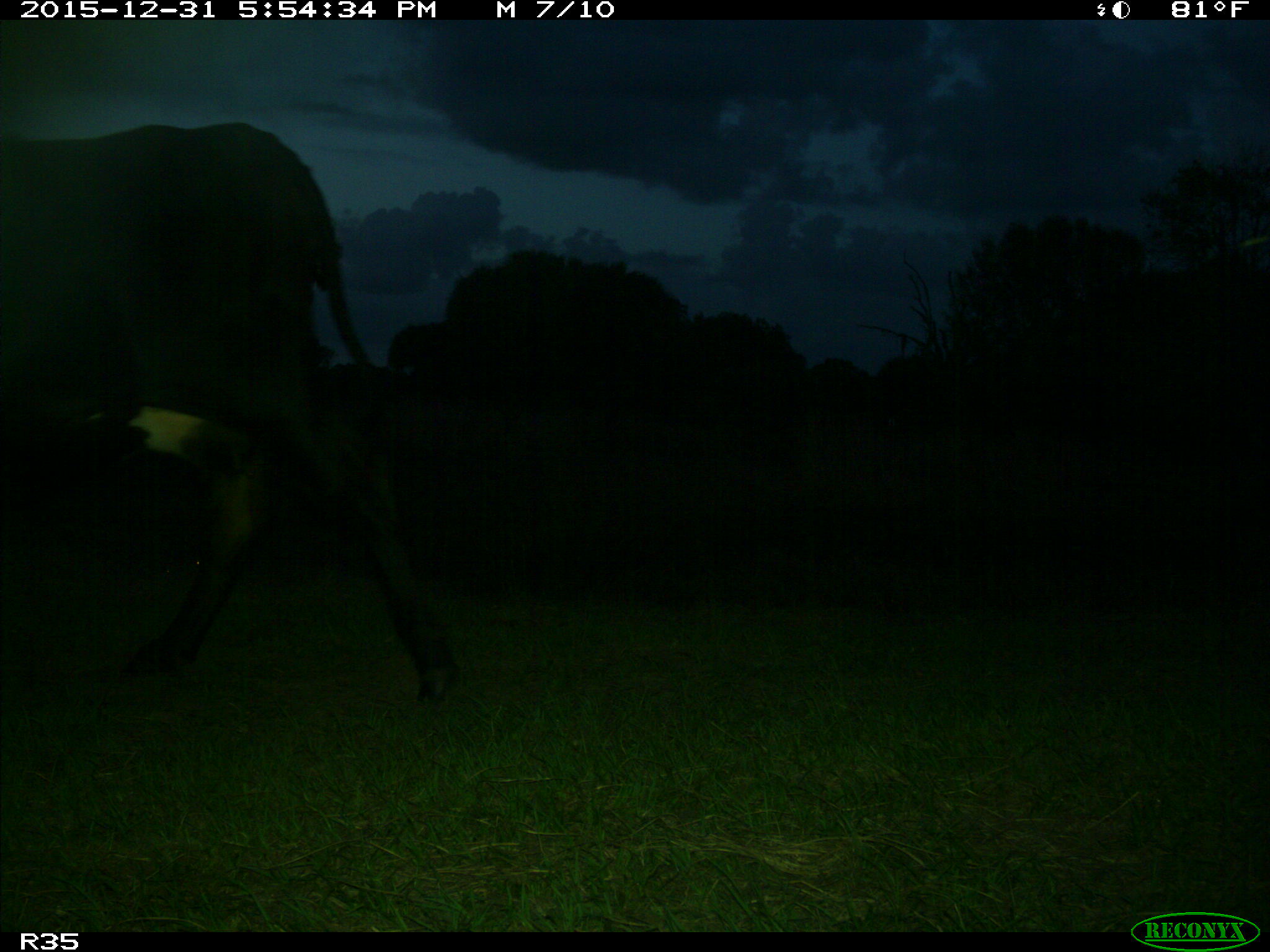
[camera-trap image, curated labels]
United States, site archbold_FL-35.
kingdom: Animalia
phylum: Chordata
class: Mammalia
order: Artiodactyla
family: Bovidae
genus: Bos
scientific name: Bos taurus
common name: domestic cow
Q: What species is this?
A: Bos taurus (domestic cow).